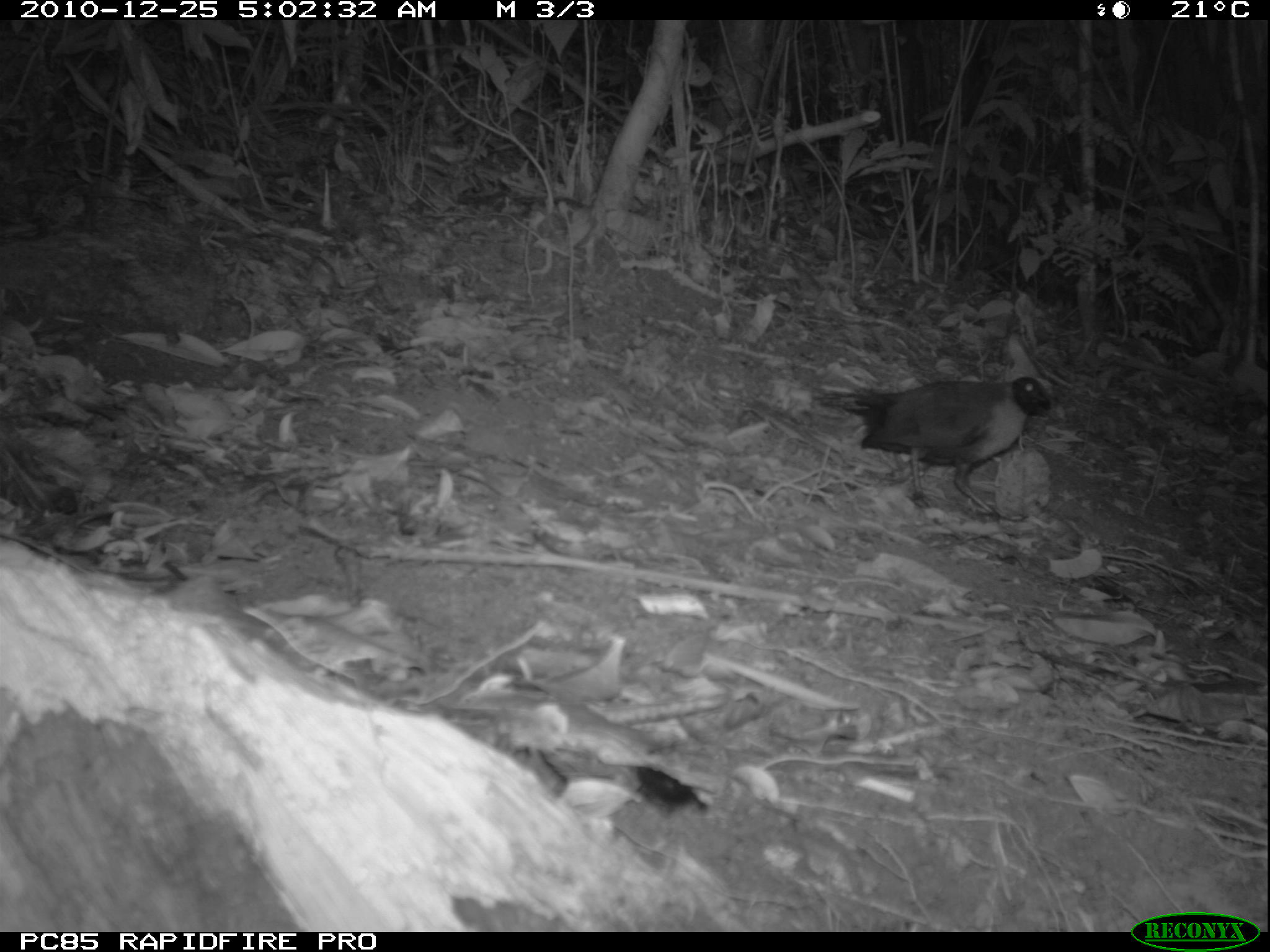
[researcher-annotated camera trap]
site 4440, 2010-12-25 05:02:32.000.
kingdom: Animalia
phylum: Chordata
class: Aves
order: Passeriformes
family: Cisticolidae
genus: Cisticola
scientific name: Cisticola cherina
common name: madagascar cisticola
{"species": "Cisticola cherina (madagascar cisticola)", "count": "1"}